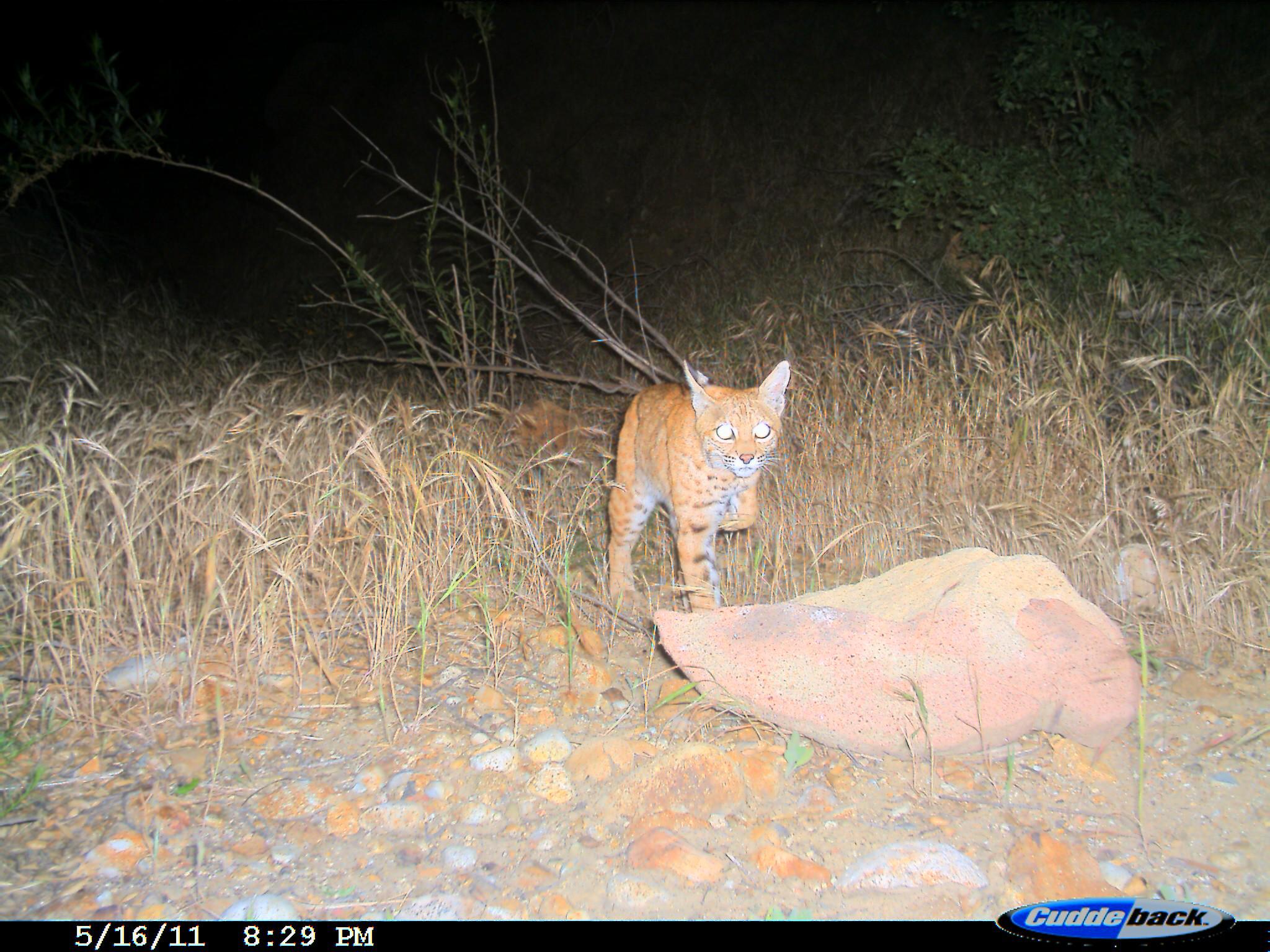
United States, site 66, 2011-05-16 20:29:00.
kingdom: Animalia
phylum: Chordata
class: Mammalia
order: Carnivora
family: Felidae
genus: Lynx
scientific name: Lynx rufus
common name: bobcat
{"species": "bobcat (Lynx rufus)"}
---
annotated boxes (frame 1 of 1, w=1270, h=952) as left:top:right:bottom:
bobcat: 606:358:790:617